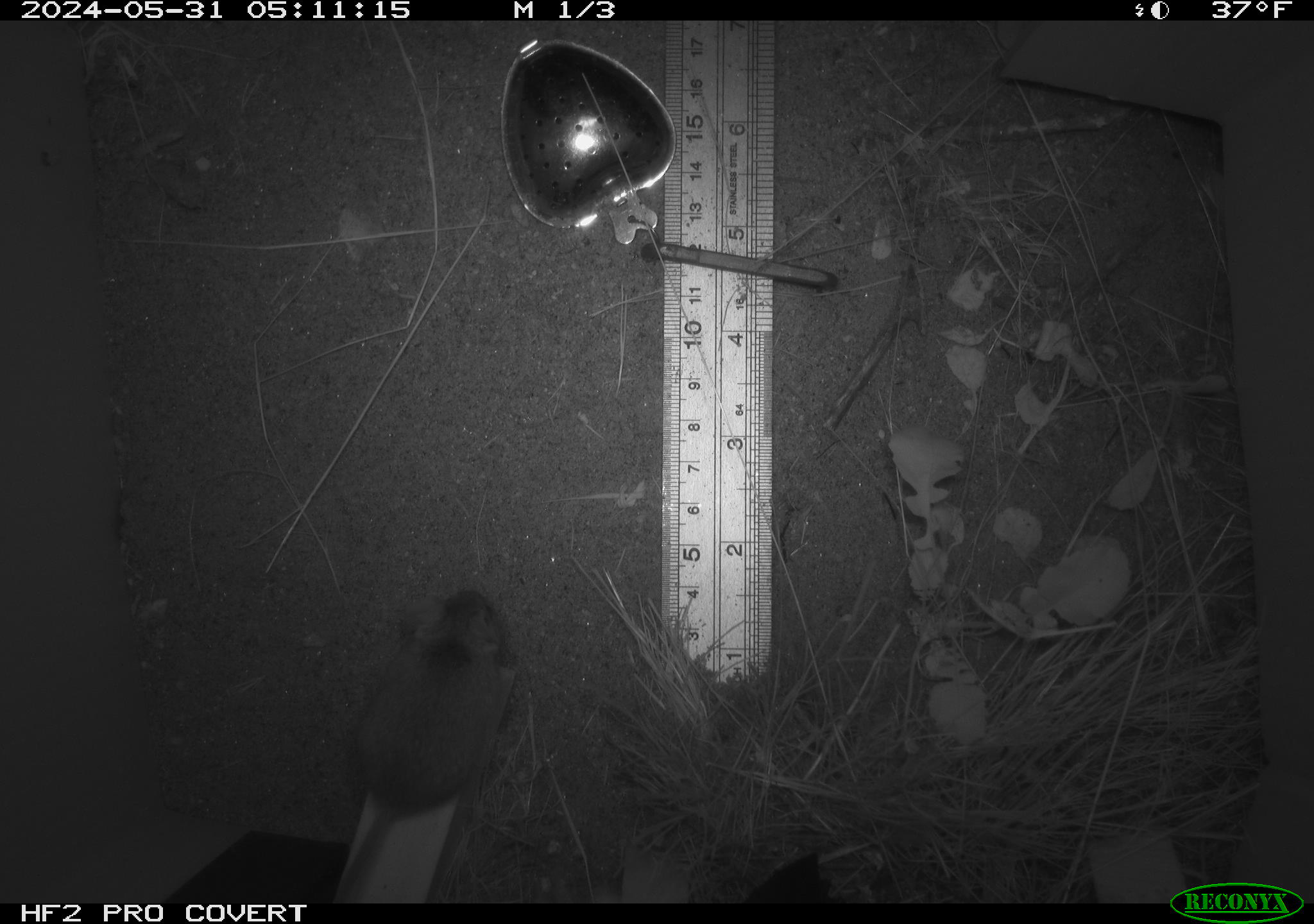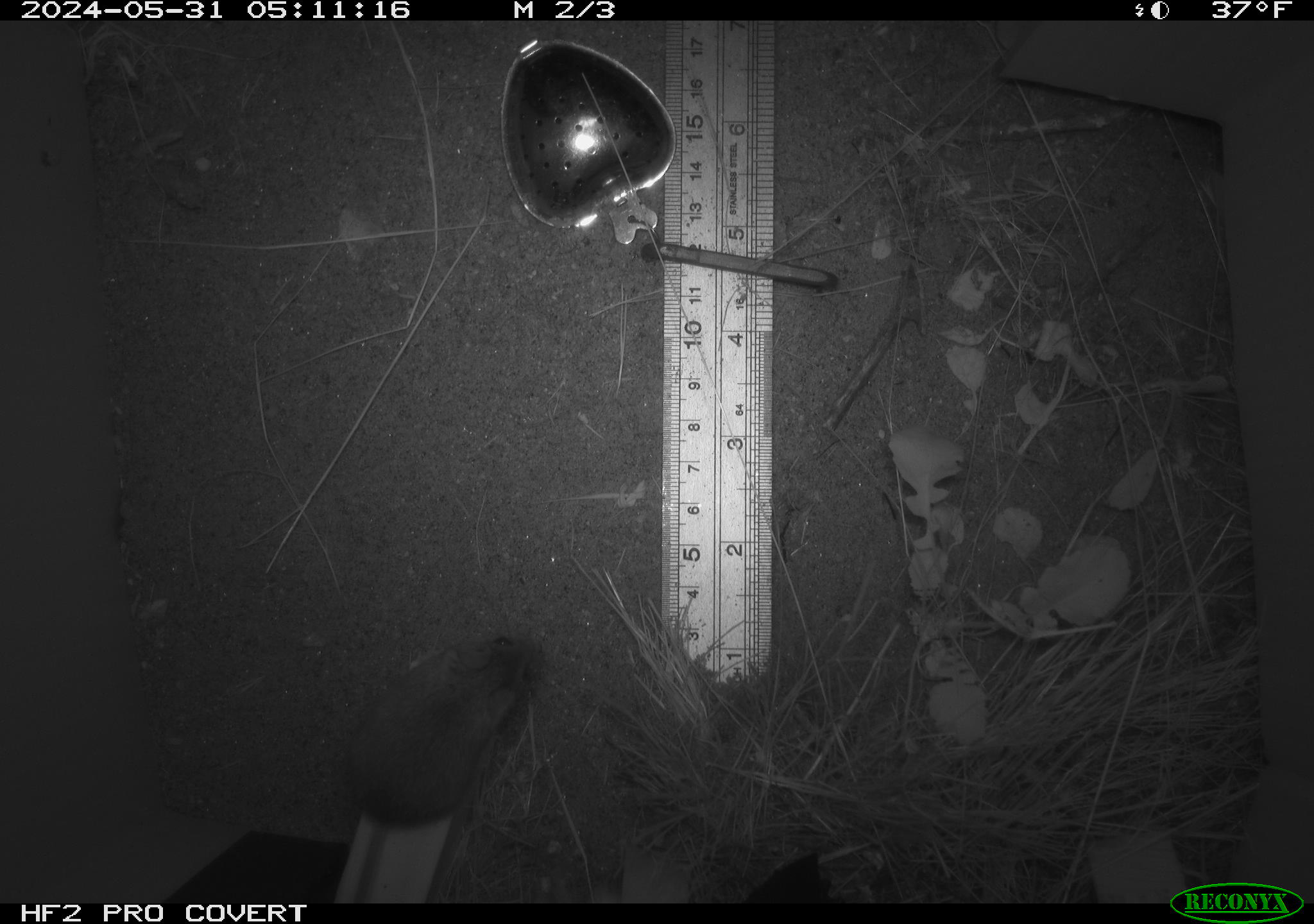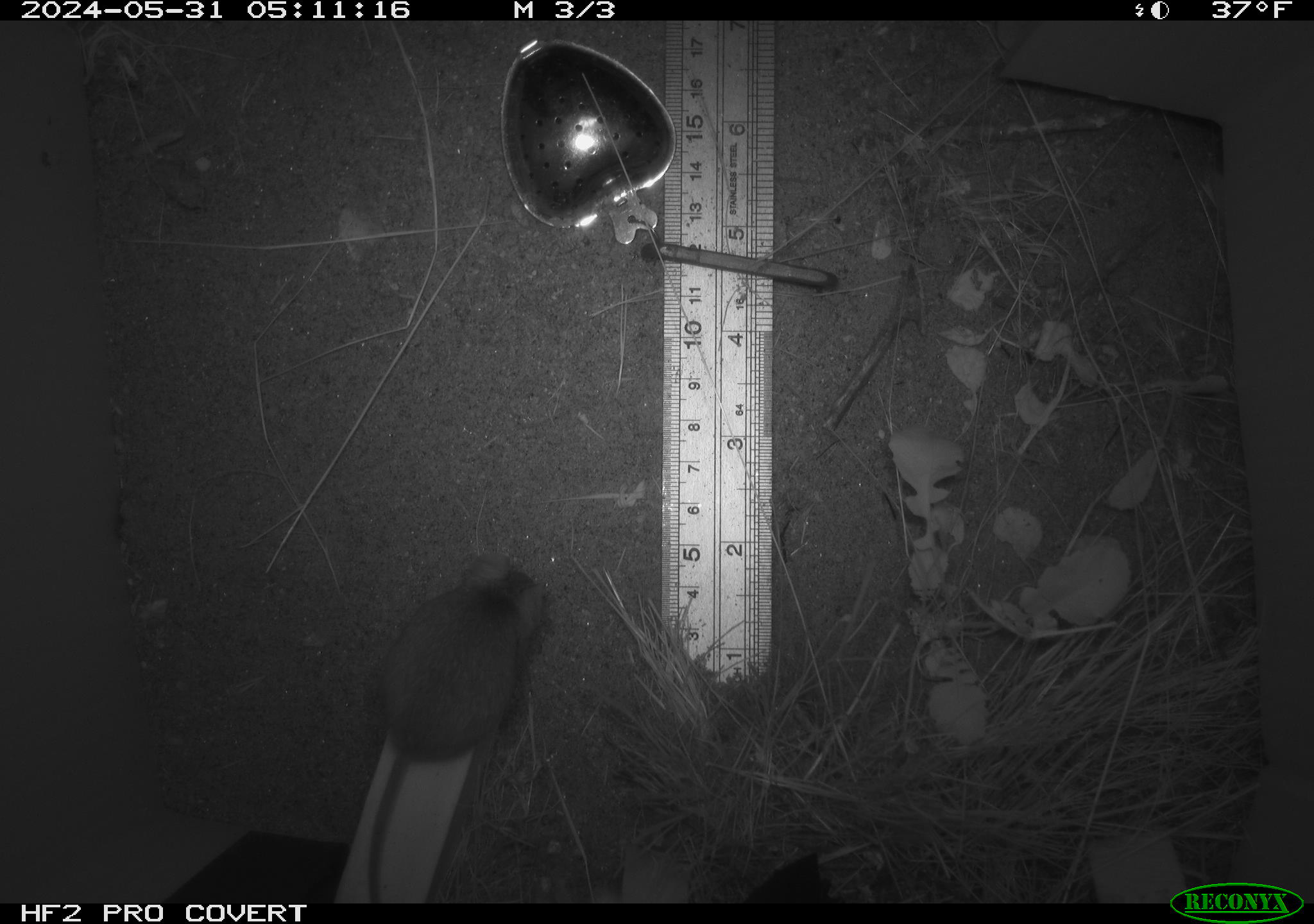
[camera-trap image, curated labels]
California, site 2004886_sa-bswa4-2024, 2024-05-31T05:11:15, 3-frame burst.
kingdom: Animalia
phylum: Chordata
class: Mammalia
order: Rodentia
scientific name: Rodentia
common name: rodent